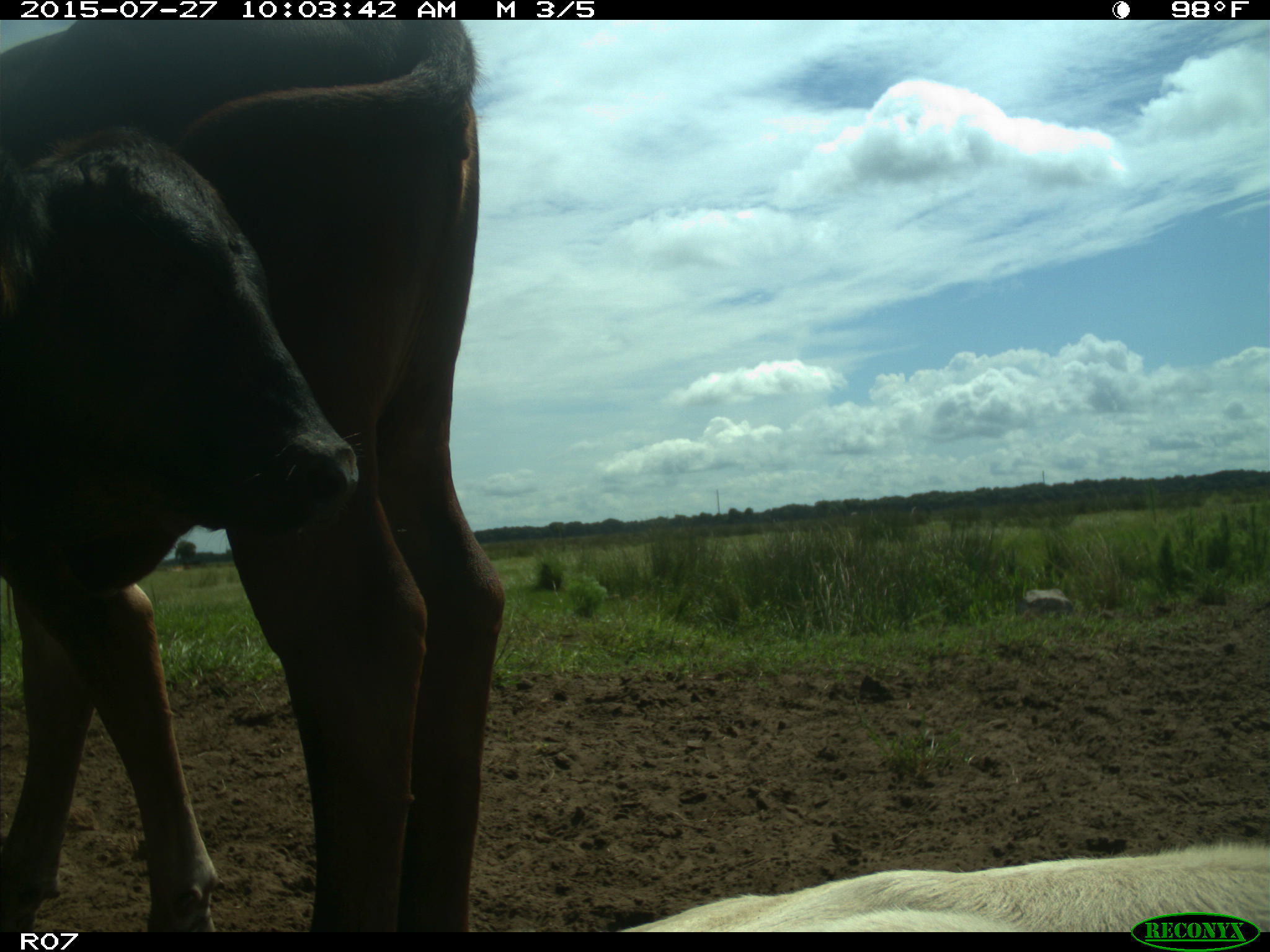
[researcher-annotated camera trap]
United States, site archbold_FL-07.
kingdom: Animalia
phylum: Chordata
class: Mammalia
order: Artiodactyla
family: Bovidae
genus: Bos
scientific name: Bos taurus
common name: domestic cow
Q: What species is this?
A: Bos taurus (domestic cow).